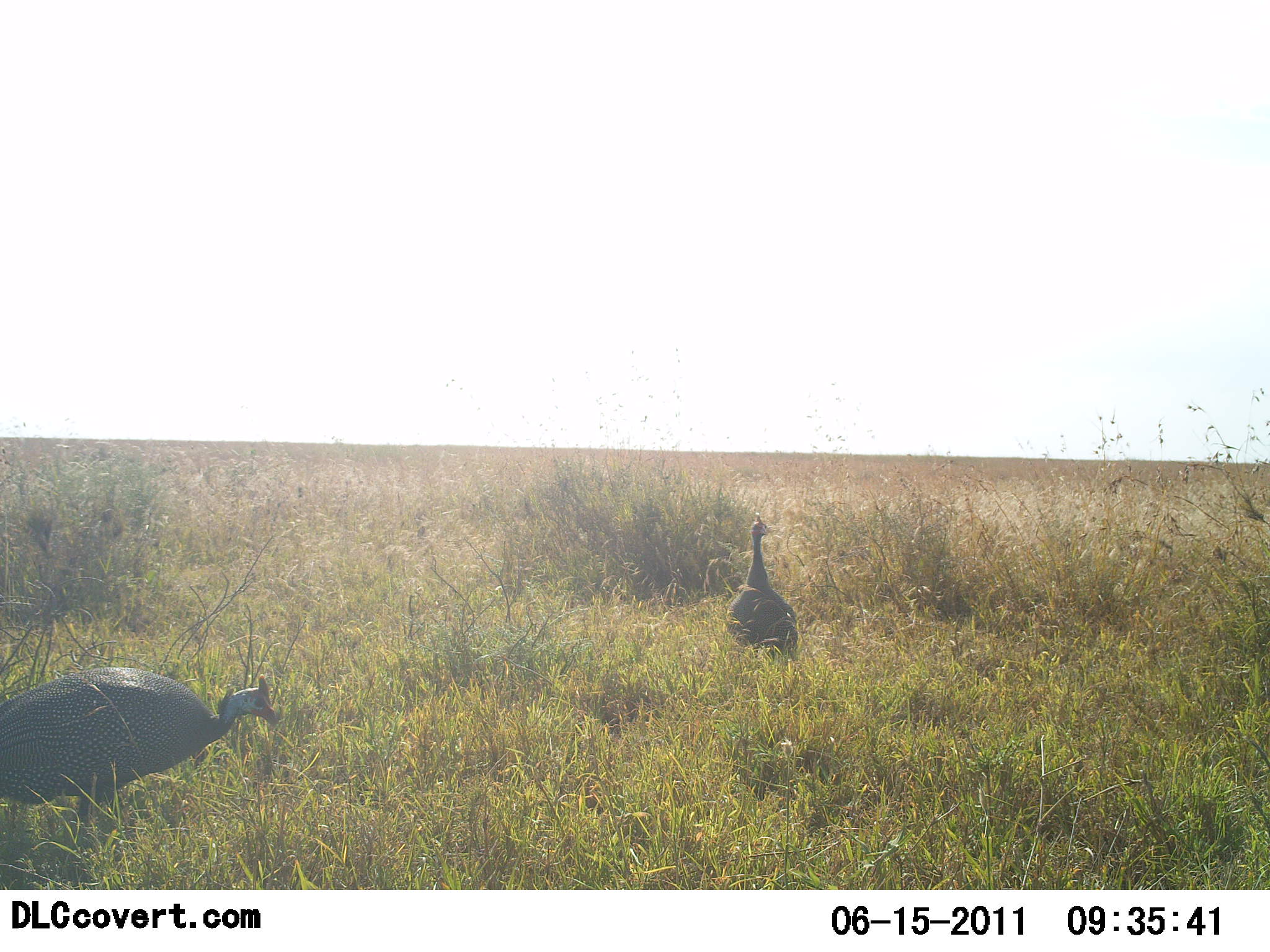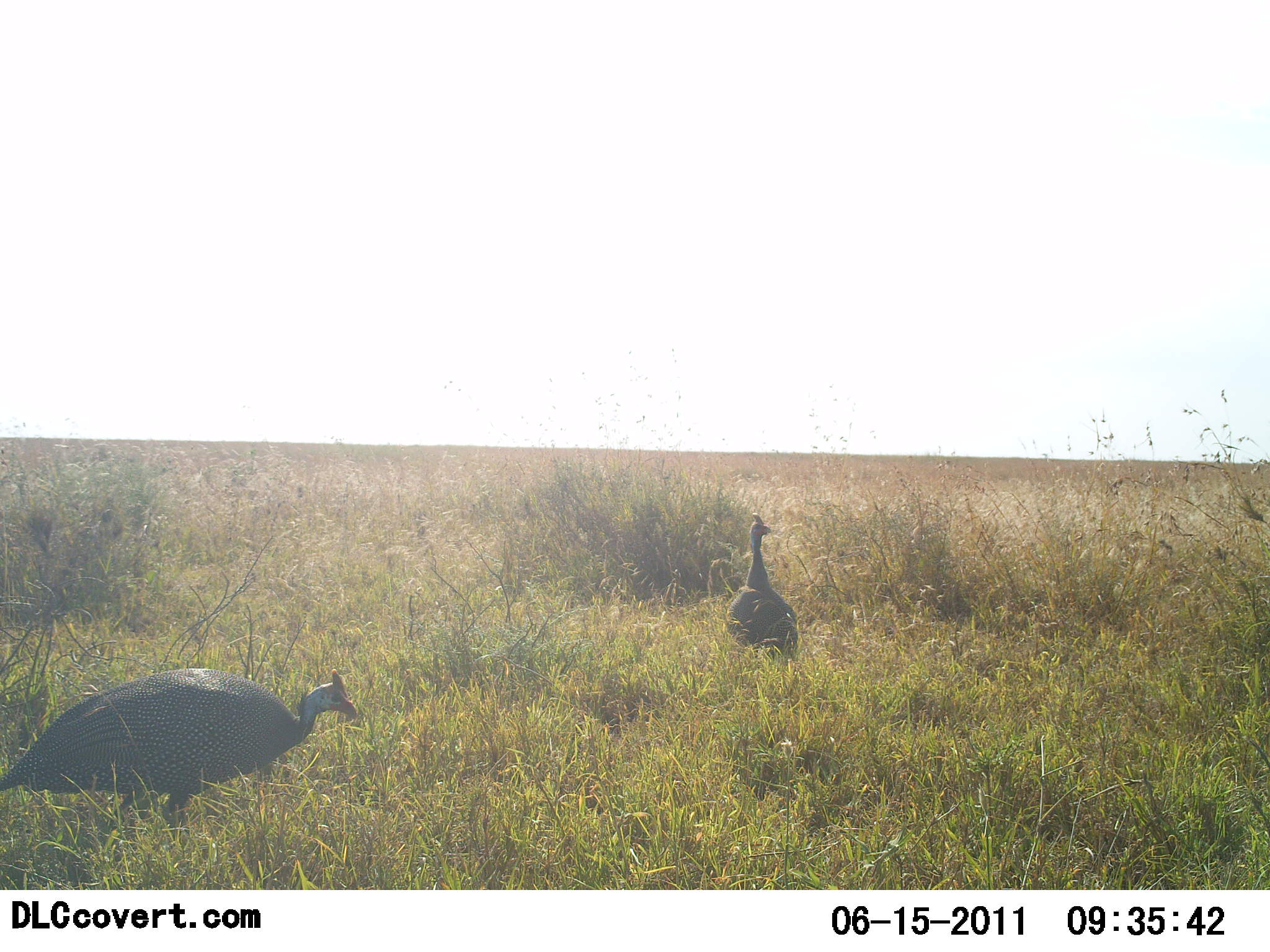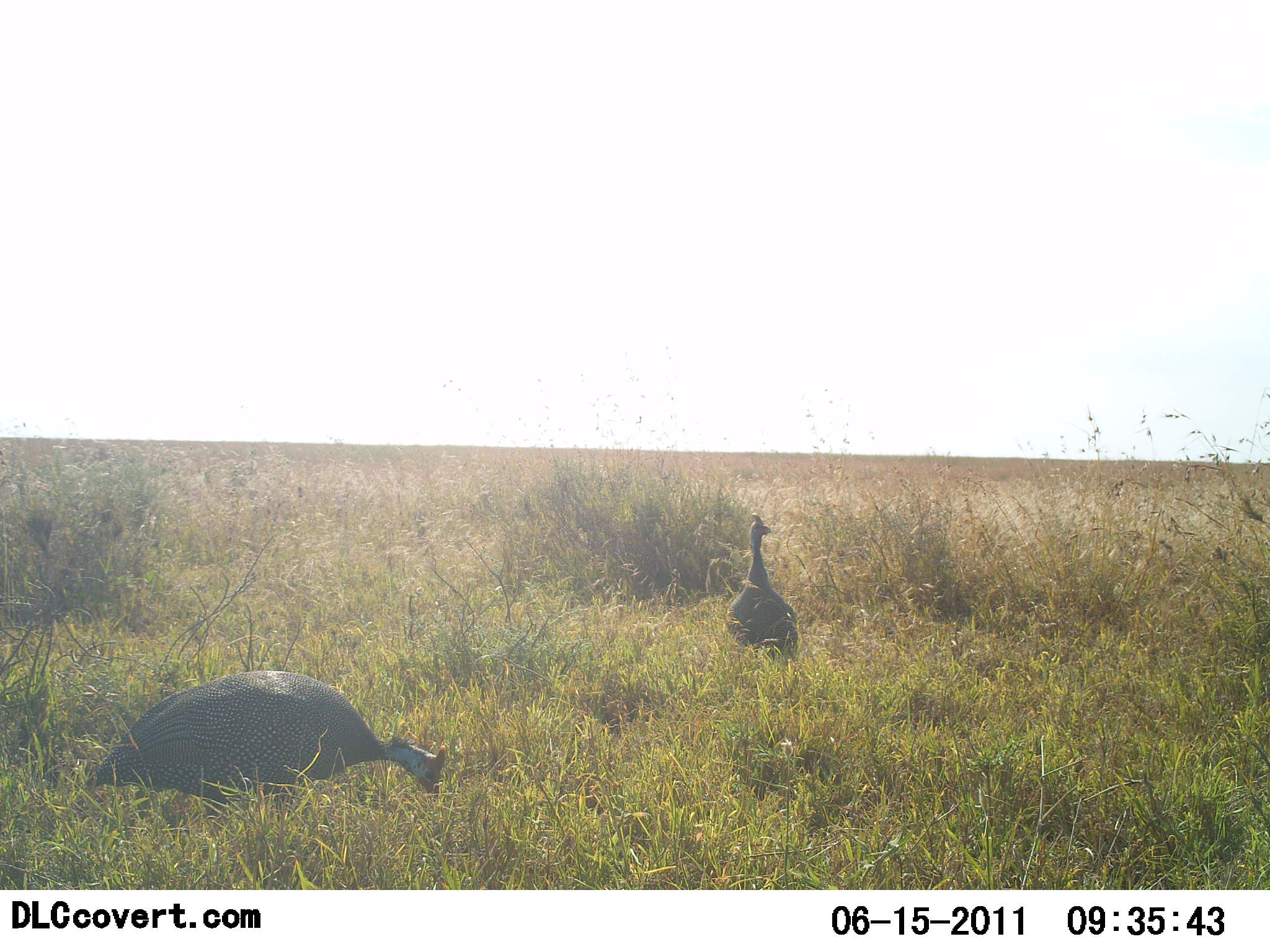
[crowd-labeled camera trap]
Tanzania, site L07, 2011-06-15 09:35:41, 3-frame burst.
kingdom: Animalia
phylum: Chordata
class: Aves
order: Galliformes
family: Numididae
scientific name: Numididae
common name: guinea fowl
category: guineafowl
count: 2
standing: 100%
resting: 0%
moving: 10%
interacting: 0%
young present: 0%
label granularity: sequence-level